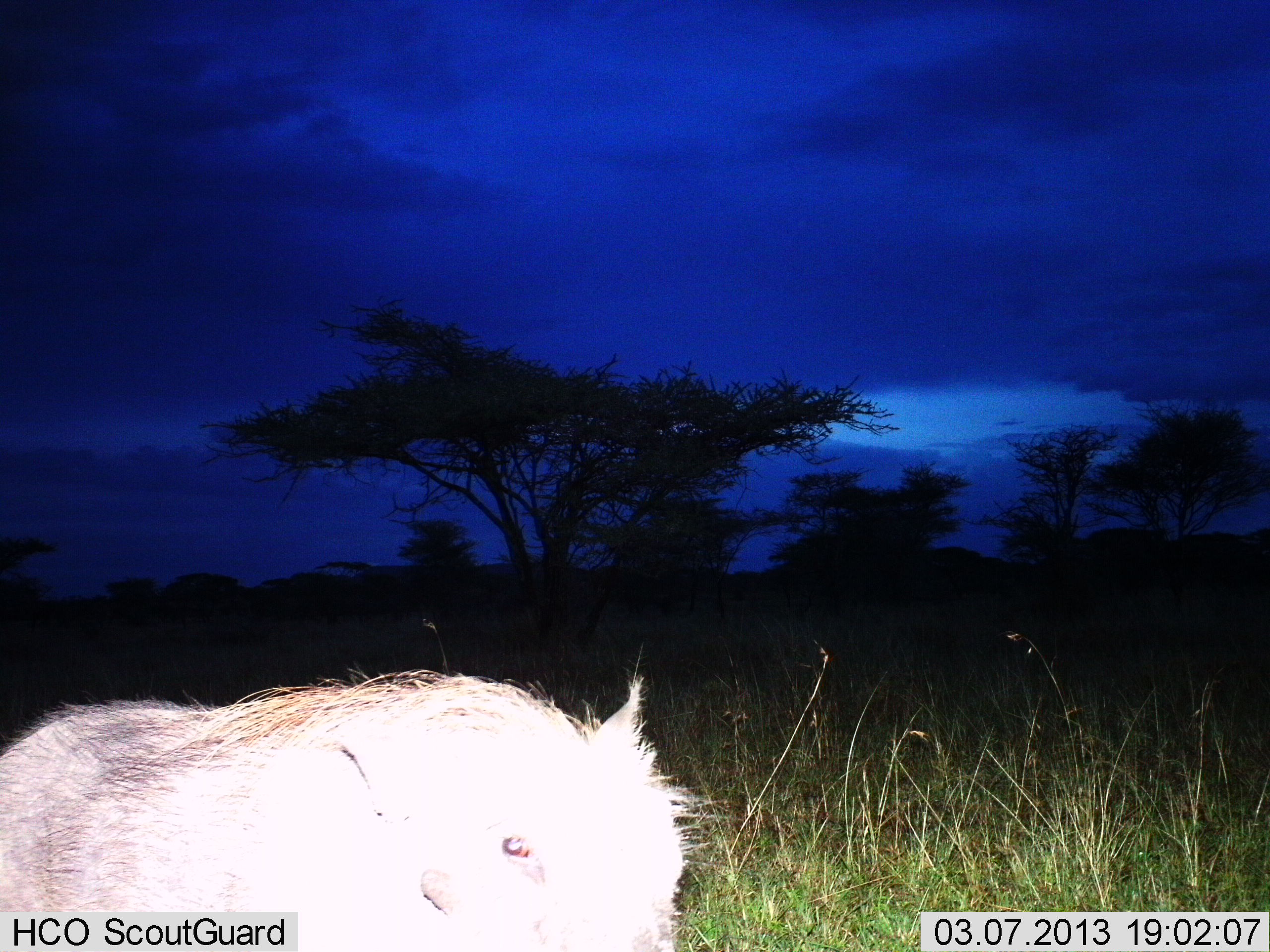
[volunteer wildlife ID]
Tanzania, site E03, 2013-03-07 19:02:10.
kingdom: Animalia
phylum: Chordata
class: Mammalia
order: Artiodactyla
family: Suidae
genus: Phacochoerus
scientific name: Phacochoerus africanus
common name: warthog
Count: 1.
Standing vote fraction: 80%.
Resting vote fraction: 0%.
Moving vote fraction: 20%.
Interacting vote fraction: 0%.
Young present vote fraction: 0%.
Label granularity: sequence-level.